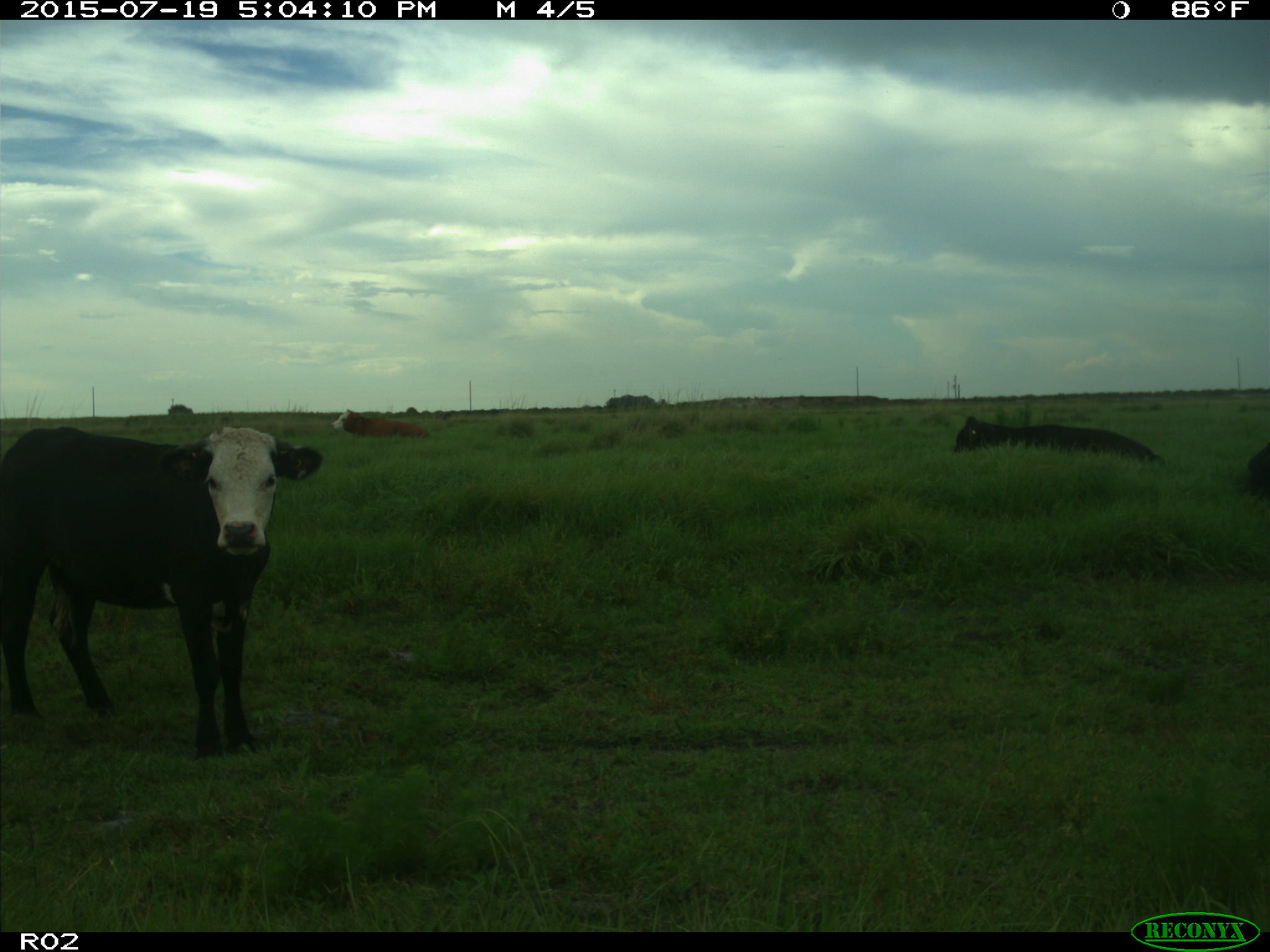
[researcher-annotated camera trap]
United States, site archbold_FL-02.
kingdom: Animalia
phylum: Chordata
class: Mammalia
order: Artiodactyla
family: Bovidae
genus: Bos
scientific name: Bos taurus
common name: domestic cow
Bos taurus (domestic cow).